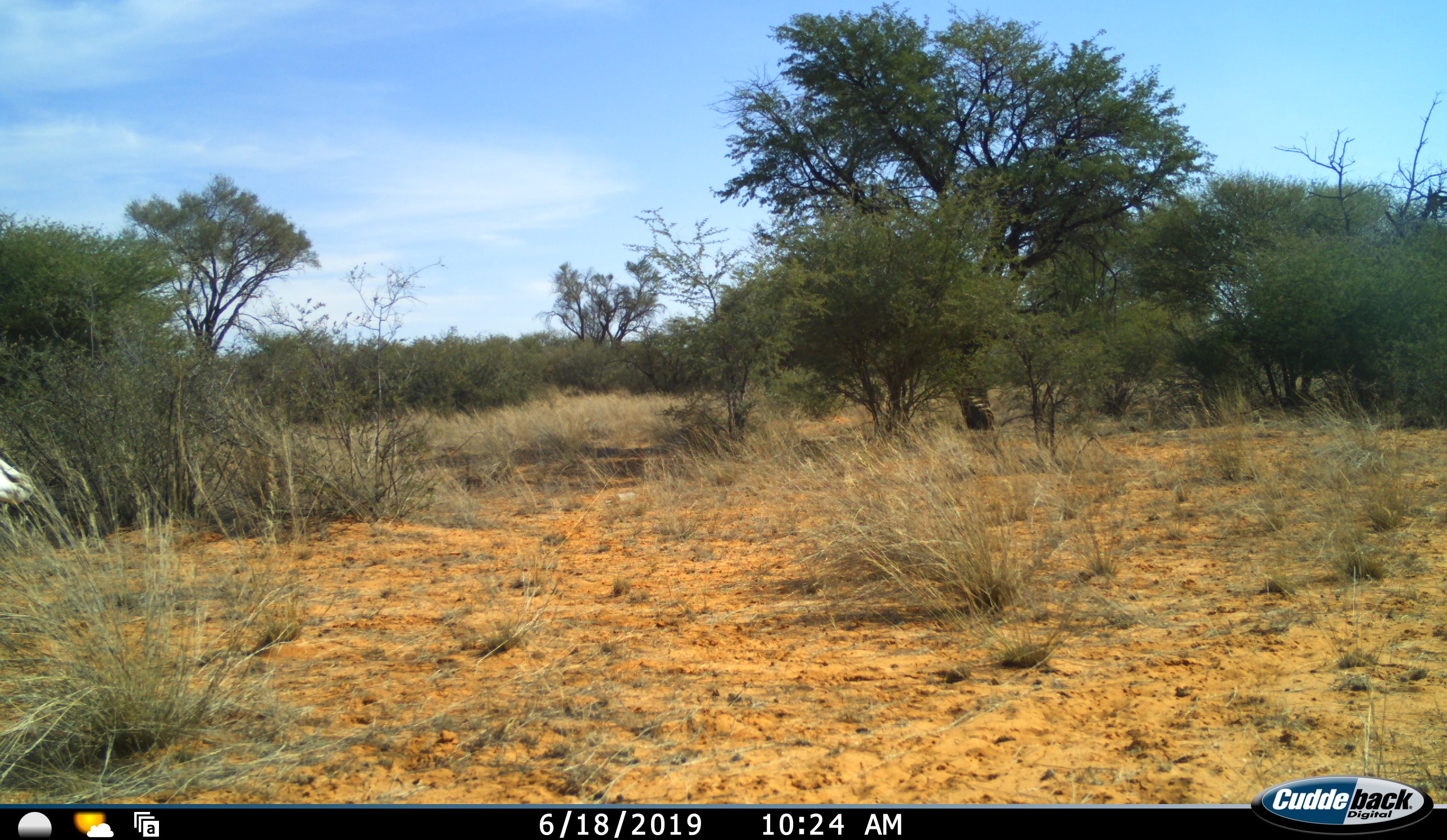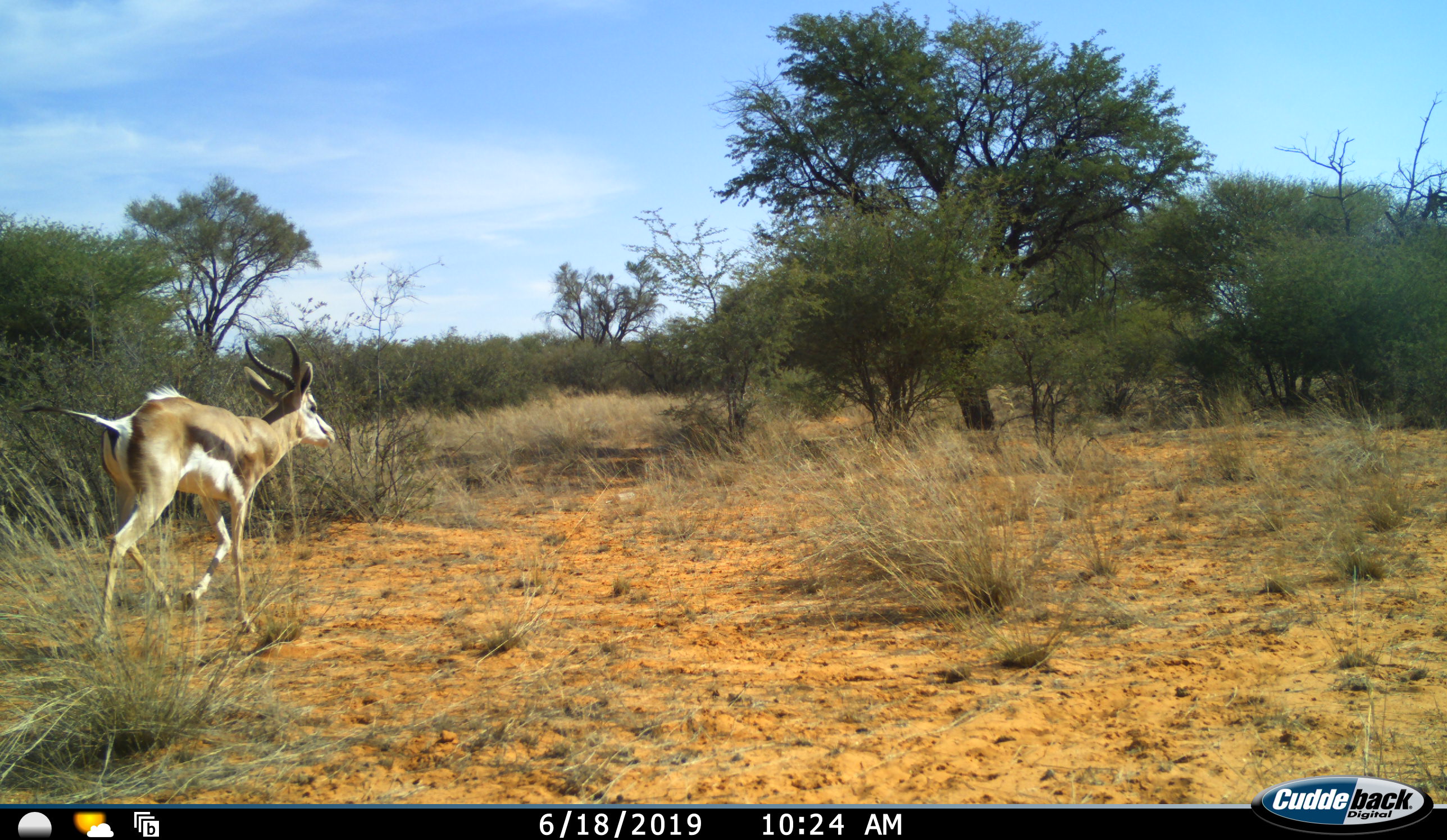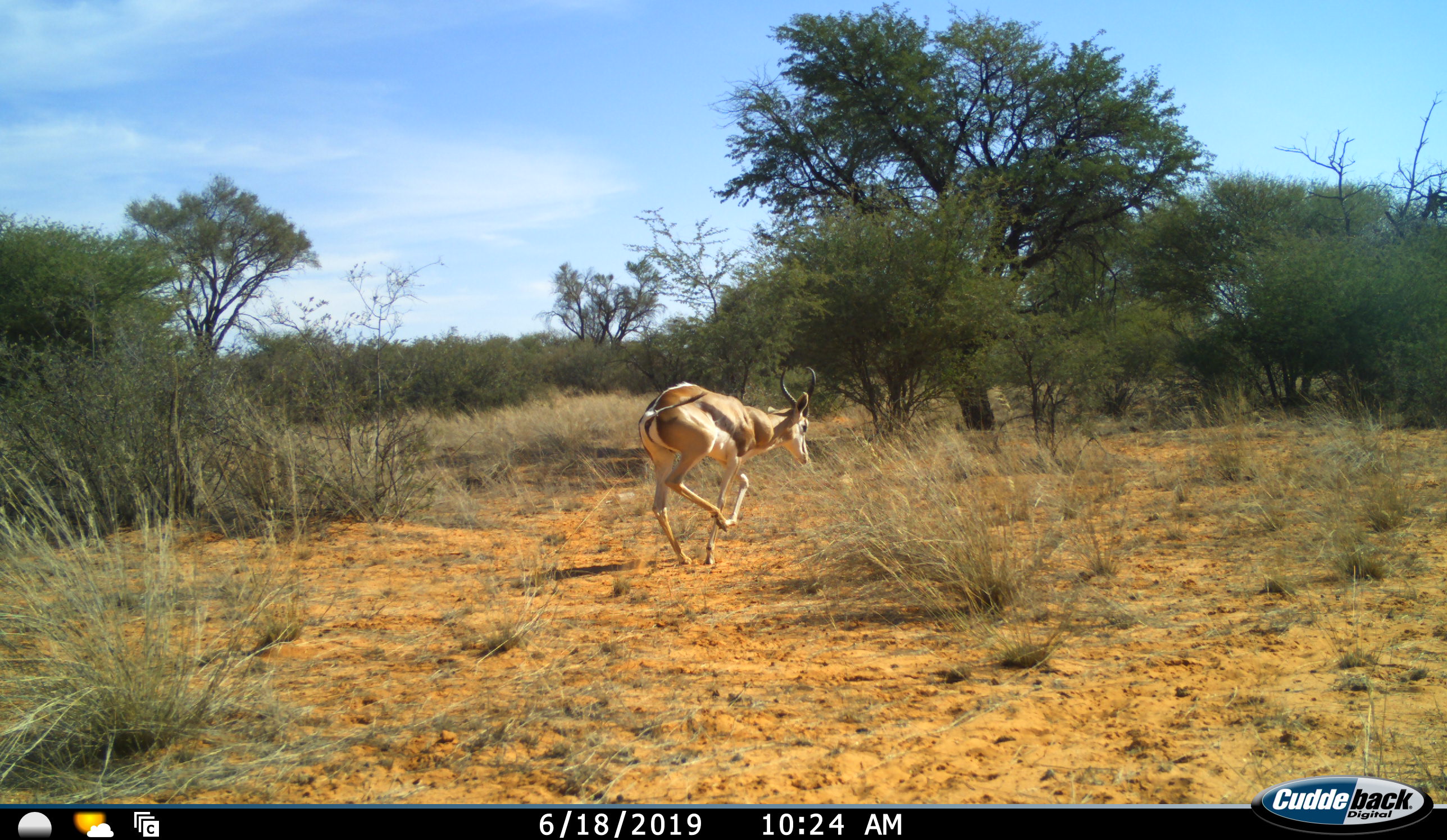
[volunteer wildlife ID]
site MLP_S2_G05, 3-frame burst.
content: unidentified animal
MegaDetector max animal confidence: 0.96